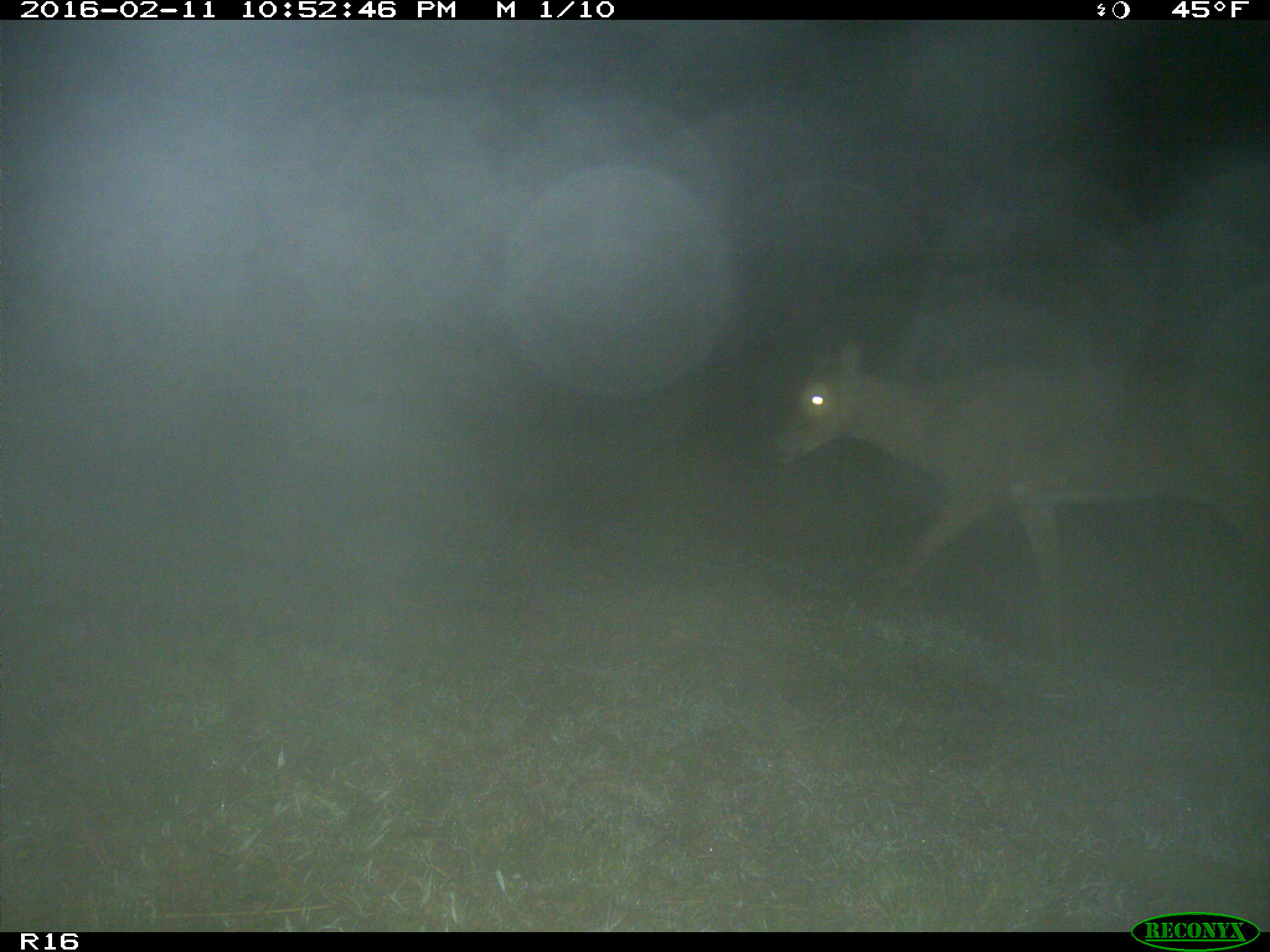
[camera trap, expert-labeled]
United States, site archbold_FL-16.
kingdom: Animalia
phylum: Chordata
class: Mammalia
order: Artiodactyla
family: Cervidae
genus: Odocoileus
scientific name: Odocoileus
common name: deer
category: unidentified deer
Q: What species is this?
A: Unidentified deer (deer) (Odocoileus).